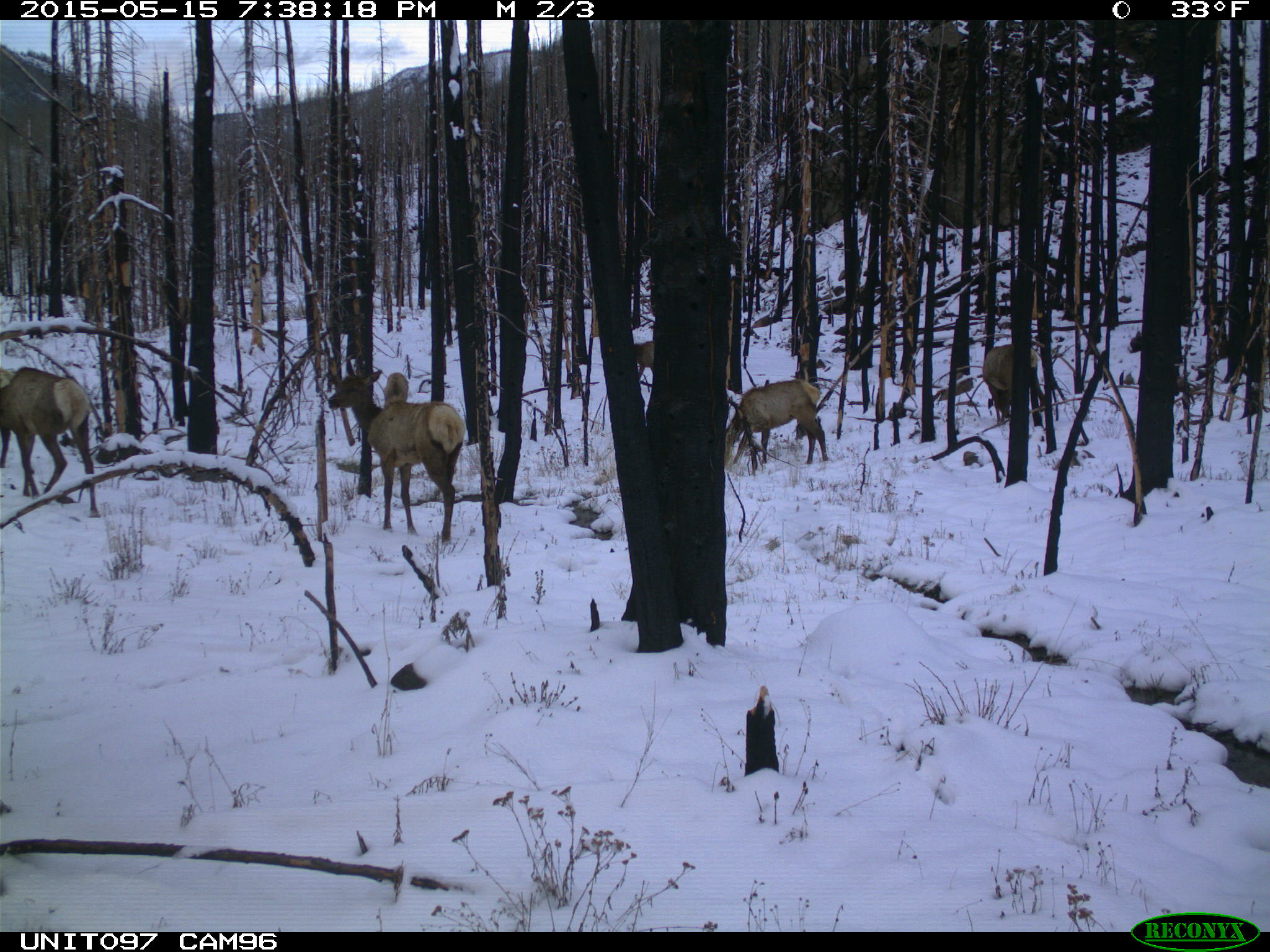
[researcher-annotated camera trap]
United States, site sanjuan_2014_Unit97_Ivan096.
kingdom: Animalia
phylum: Chordata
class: Mammalia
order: Artiodactyla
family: Cervidae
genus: Cervus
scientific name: Cervus elaphus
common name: red deer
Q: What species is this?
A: Cervus elaphus (red deer).